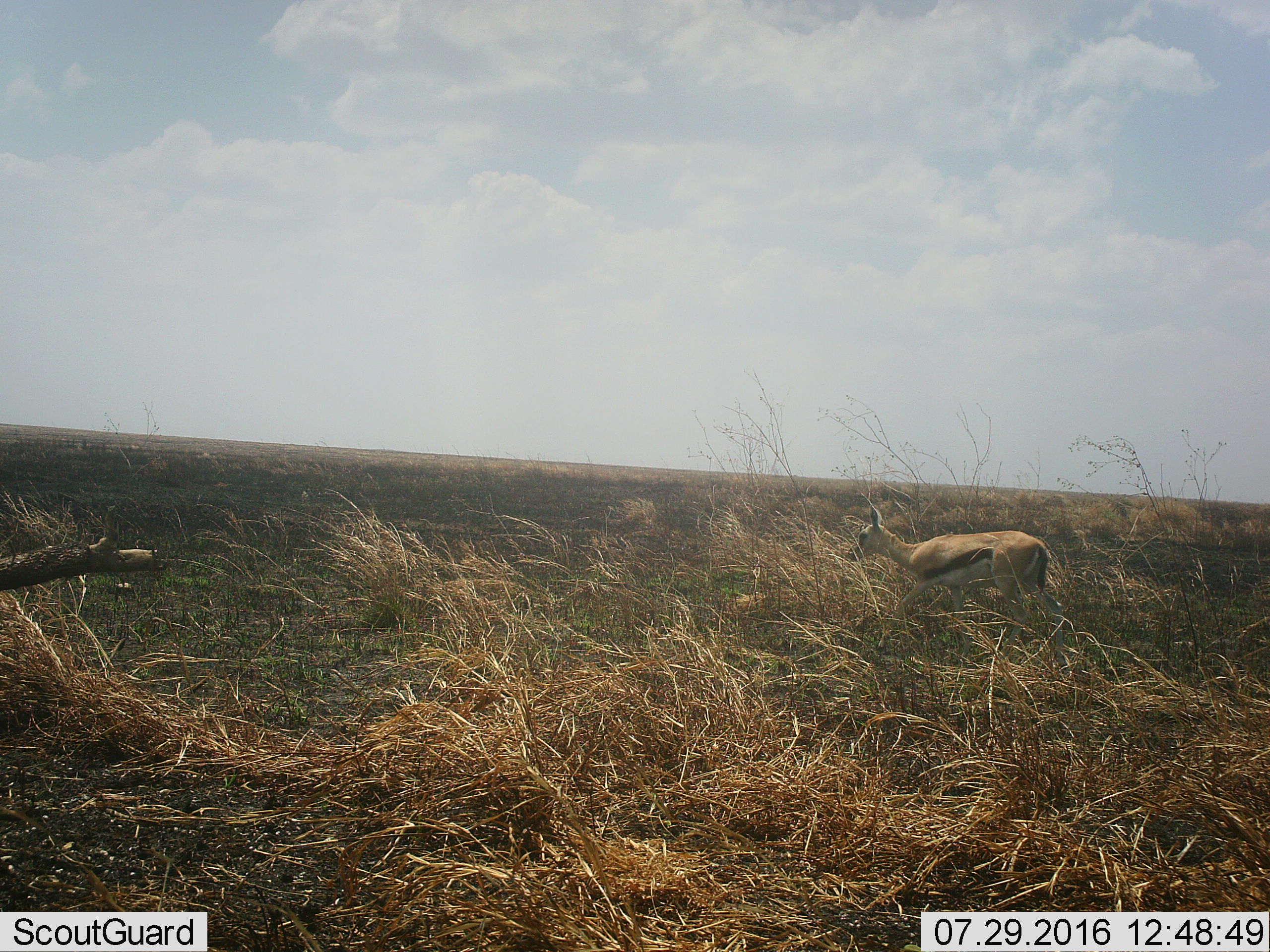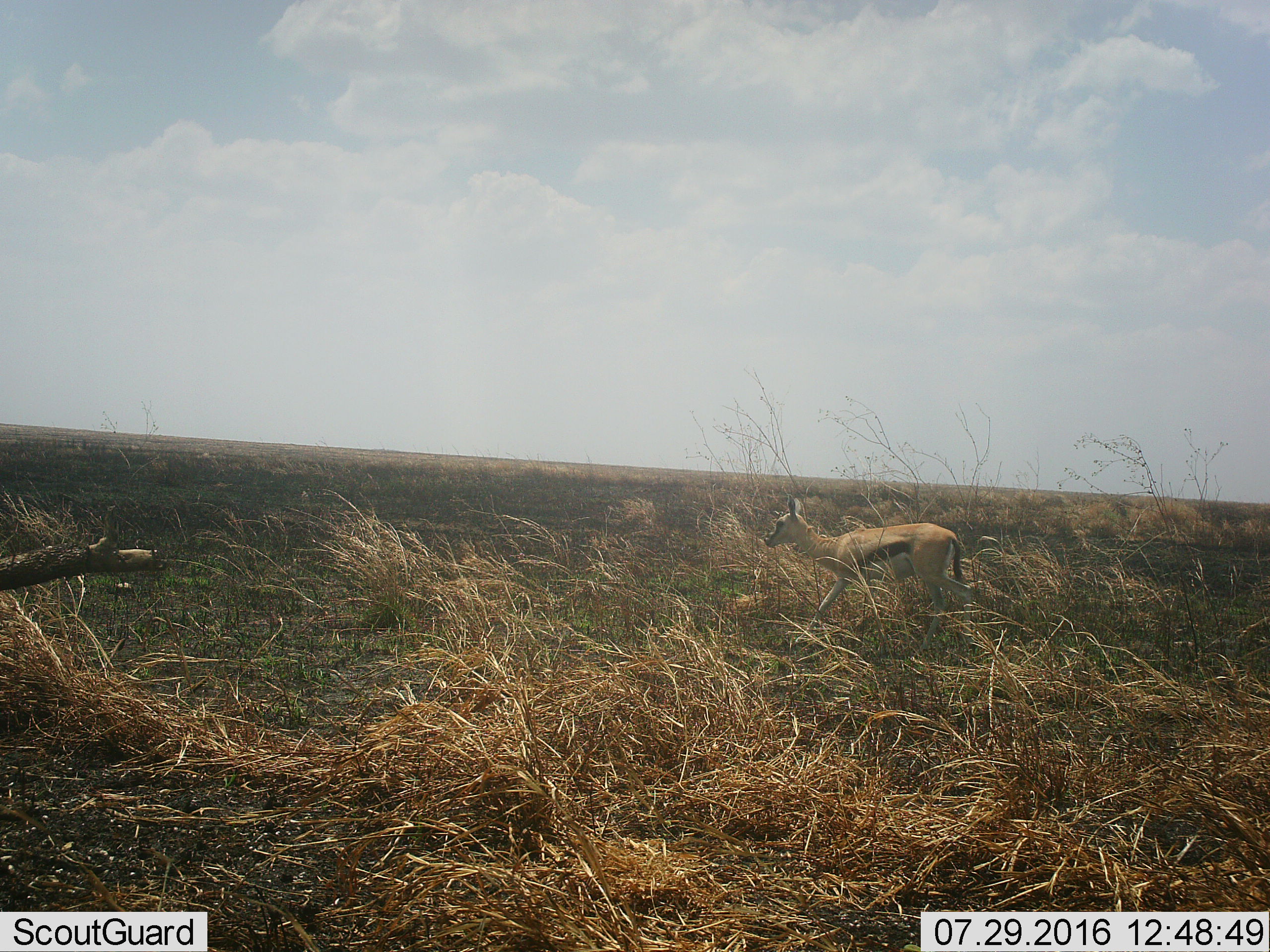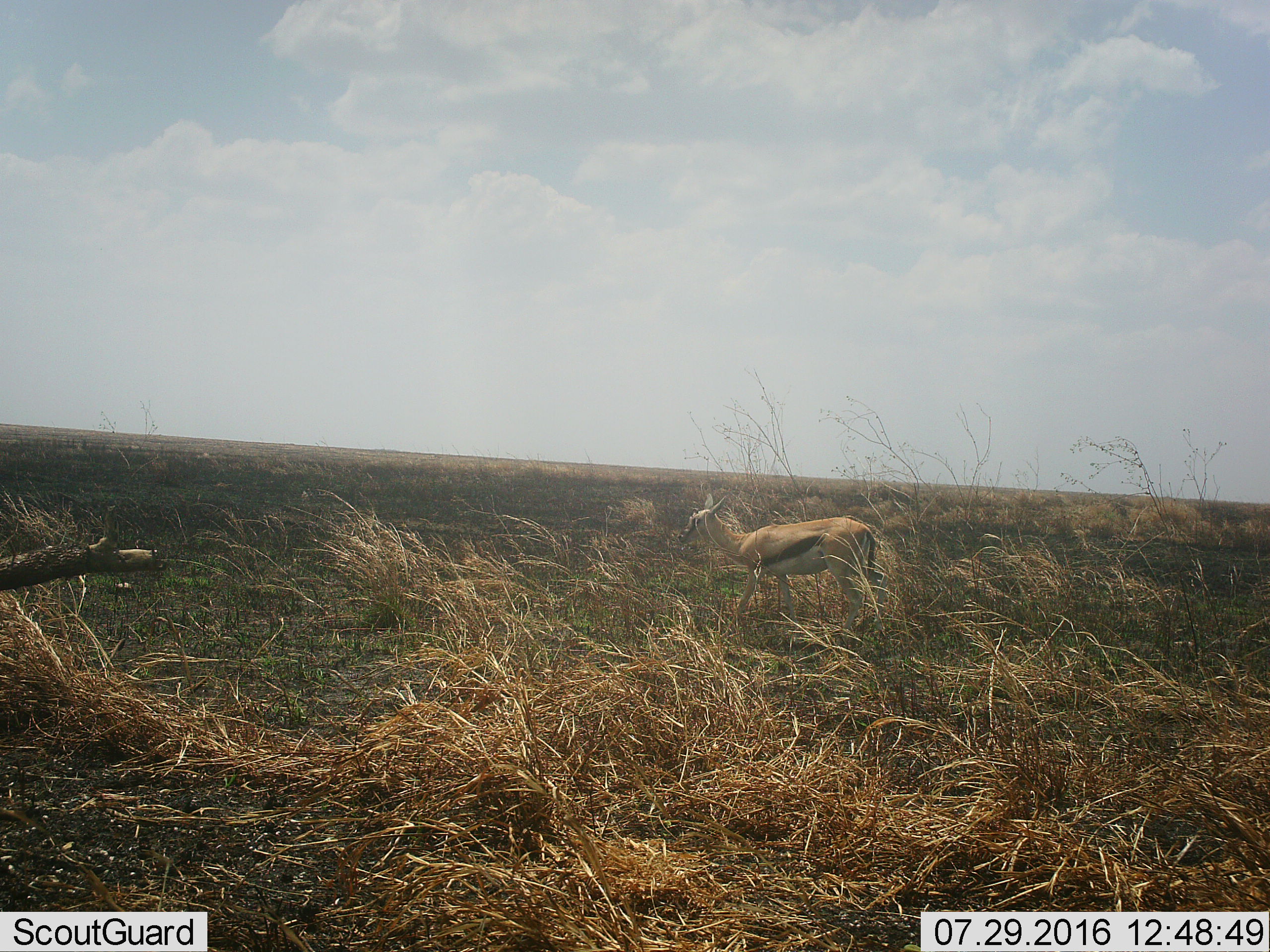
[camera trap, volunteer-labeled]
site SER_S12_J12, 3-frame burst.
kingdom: Animalia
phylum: Chordata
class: Mammalia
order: Artiodactyla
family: Bovidae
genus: Eudorcas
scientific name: Eudorcas thomsonii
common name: thomson's gazelle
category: gazellethomsons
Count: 1.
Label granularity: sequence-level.